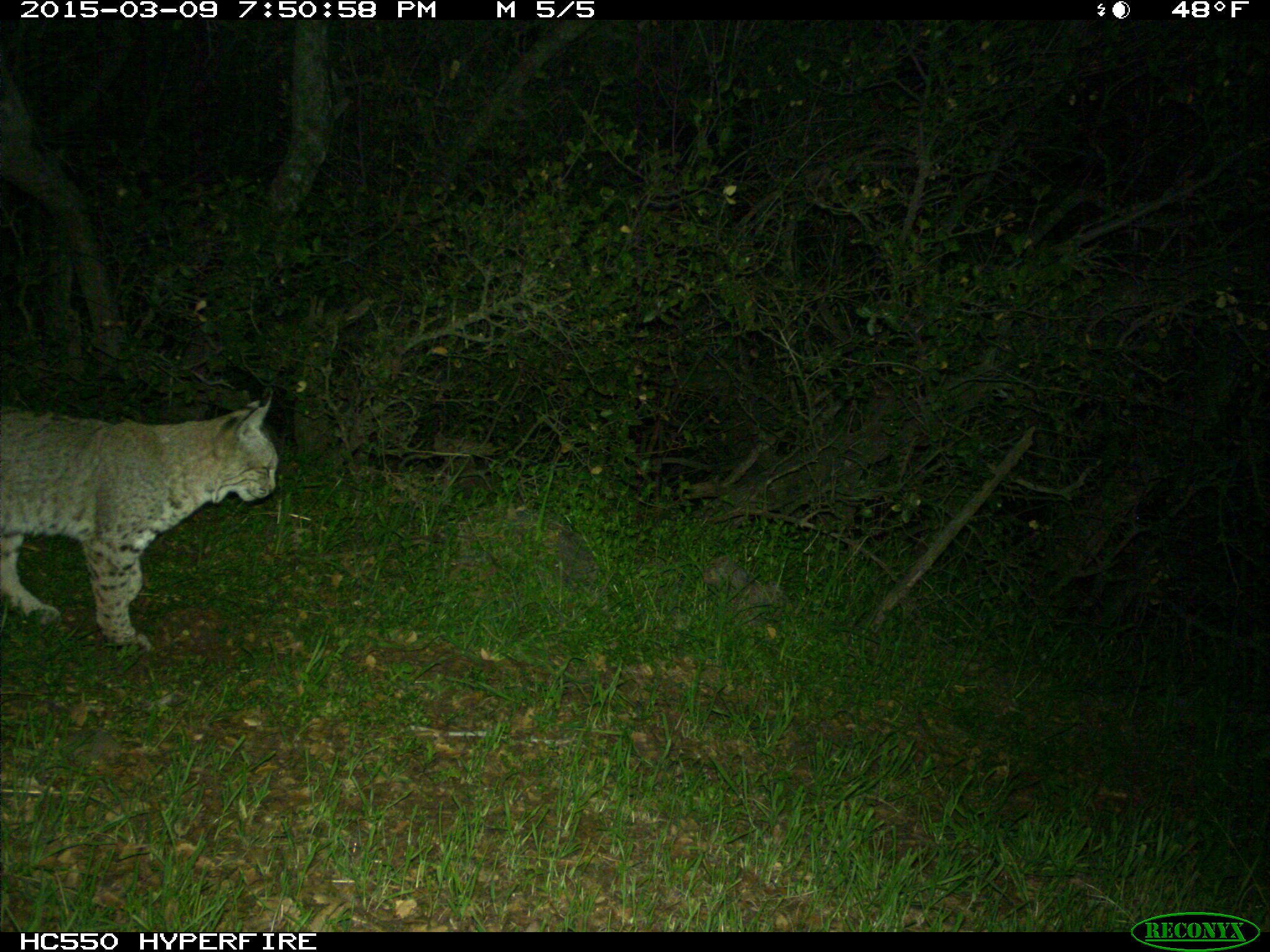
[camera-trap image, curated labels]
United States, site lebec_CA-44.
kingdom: Animalia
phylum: Chordata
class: Mammalia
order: Carnivora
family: Felidae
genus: Lynx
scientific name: Lynx rufus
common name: bobcat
Lynx rufus (bobcat).